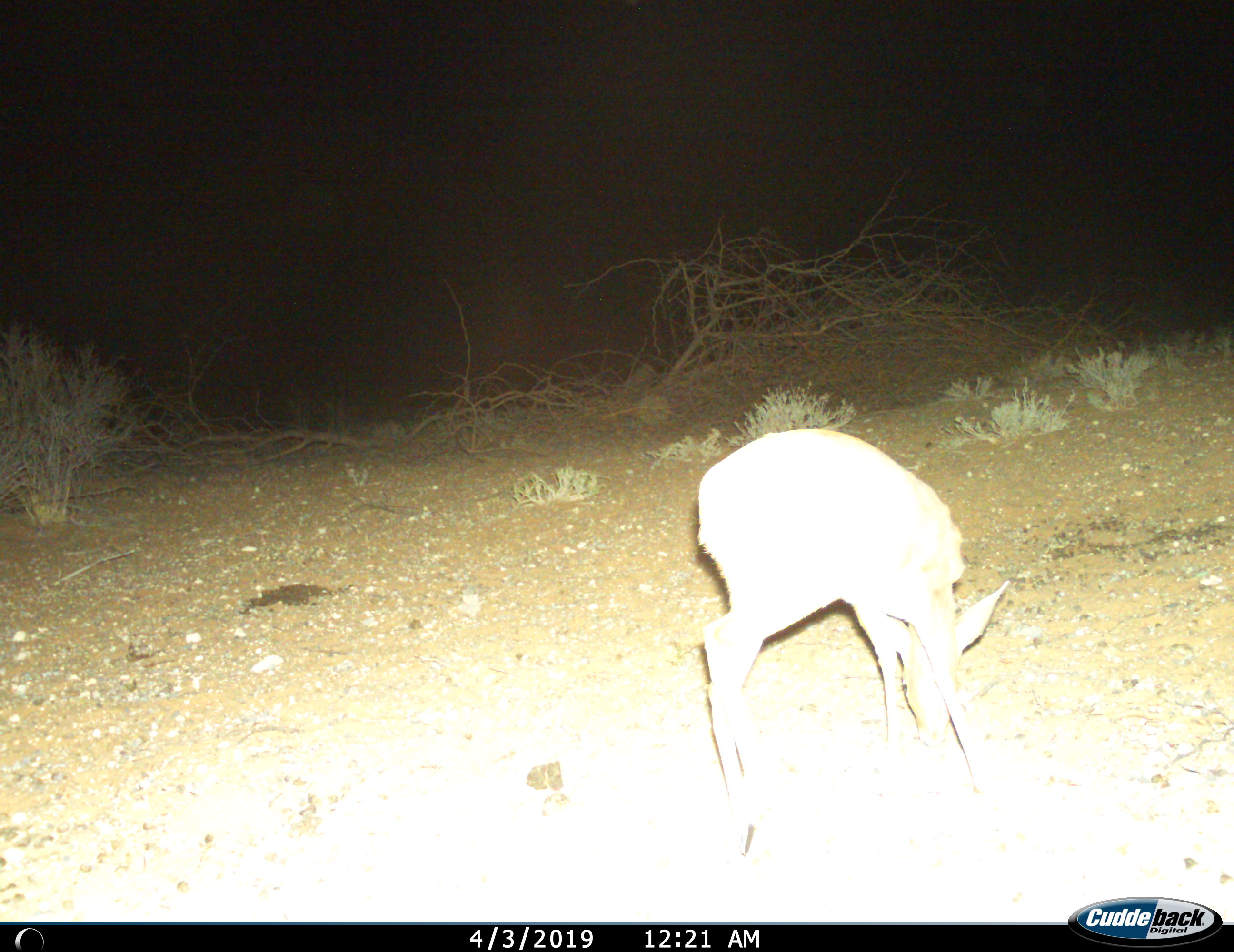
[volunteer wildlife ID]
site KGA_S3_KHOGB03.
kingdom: Animalia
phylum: Chordata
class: Mammalia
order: Artiodactyla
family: Bovidae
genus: Raphicerus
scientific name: Raphicerus campestris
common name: steenbok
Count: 1.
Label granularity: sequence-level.